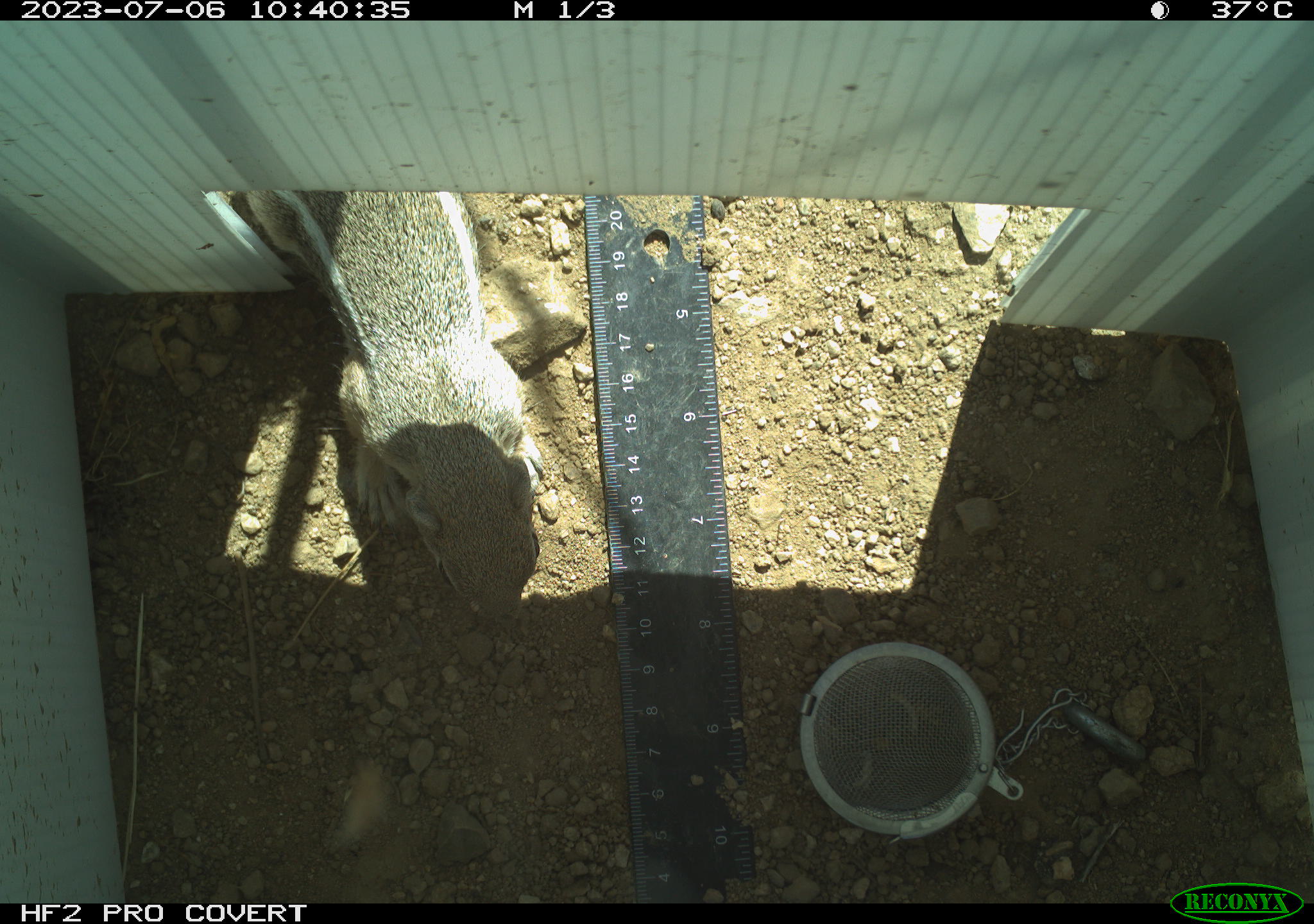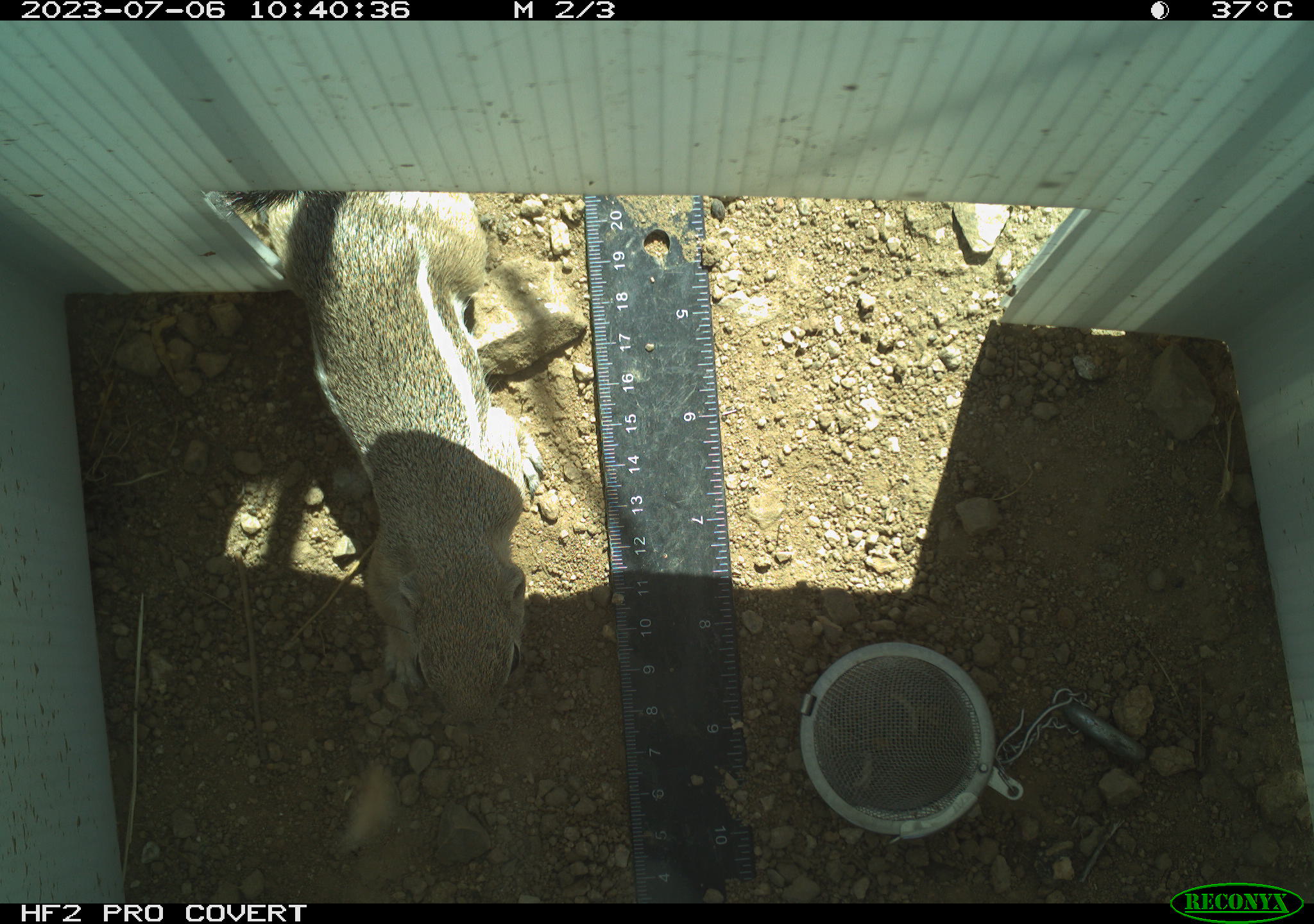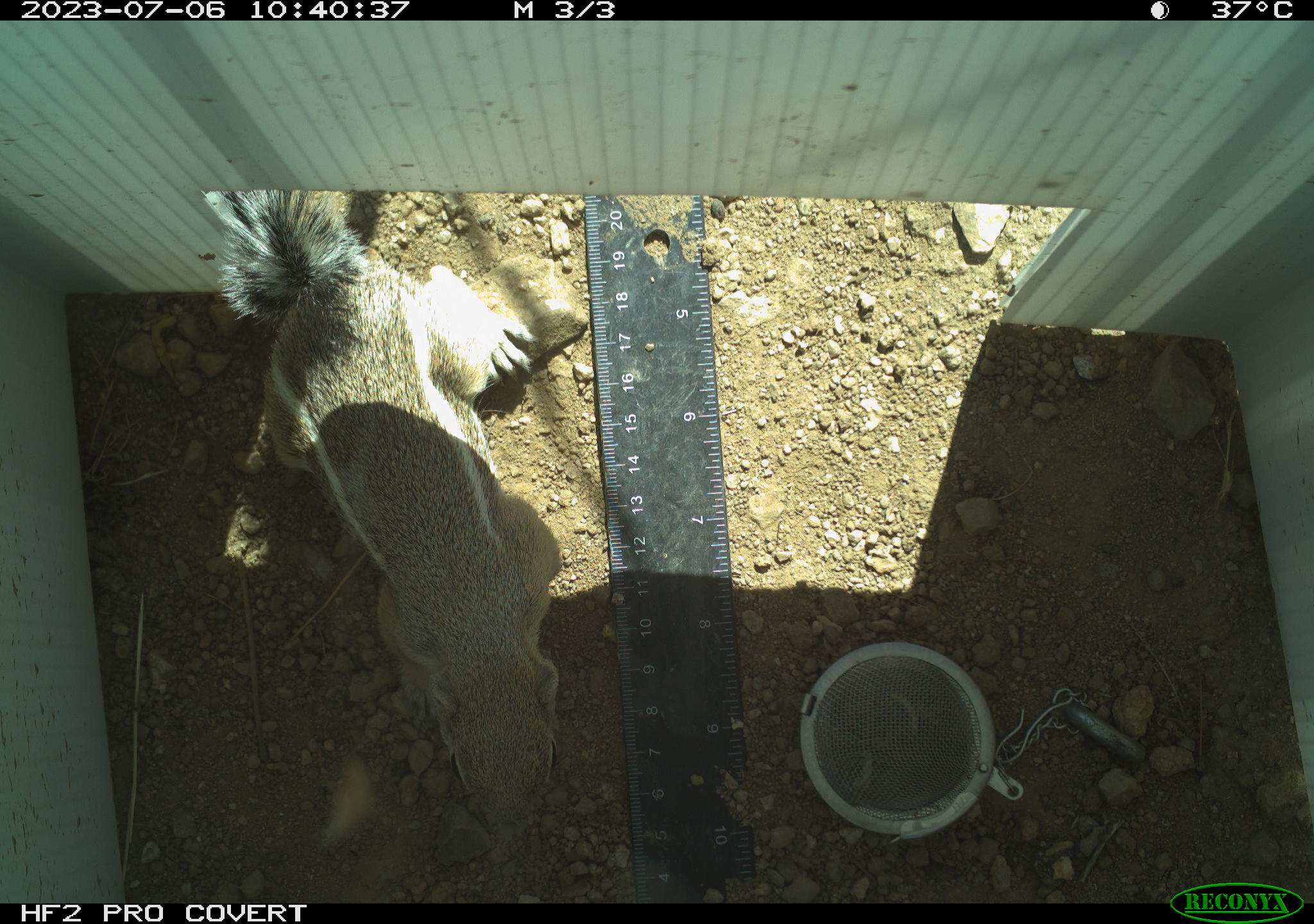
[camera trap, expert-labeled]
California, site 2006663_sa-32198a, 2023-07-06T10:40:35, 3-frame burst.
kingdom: Animalia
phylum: Chordata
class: Mammalia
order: Rodentia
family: Sciuridae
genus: Ammospermophilus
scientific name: Ammospermophilus leucurus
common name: white-tailed antelope squirrel